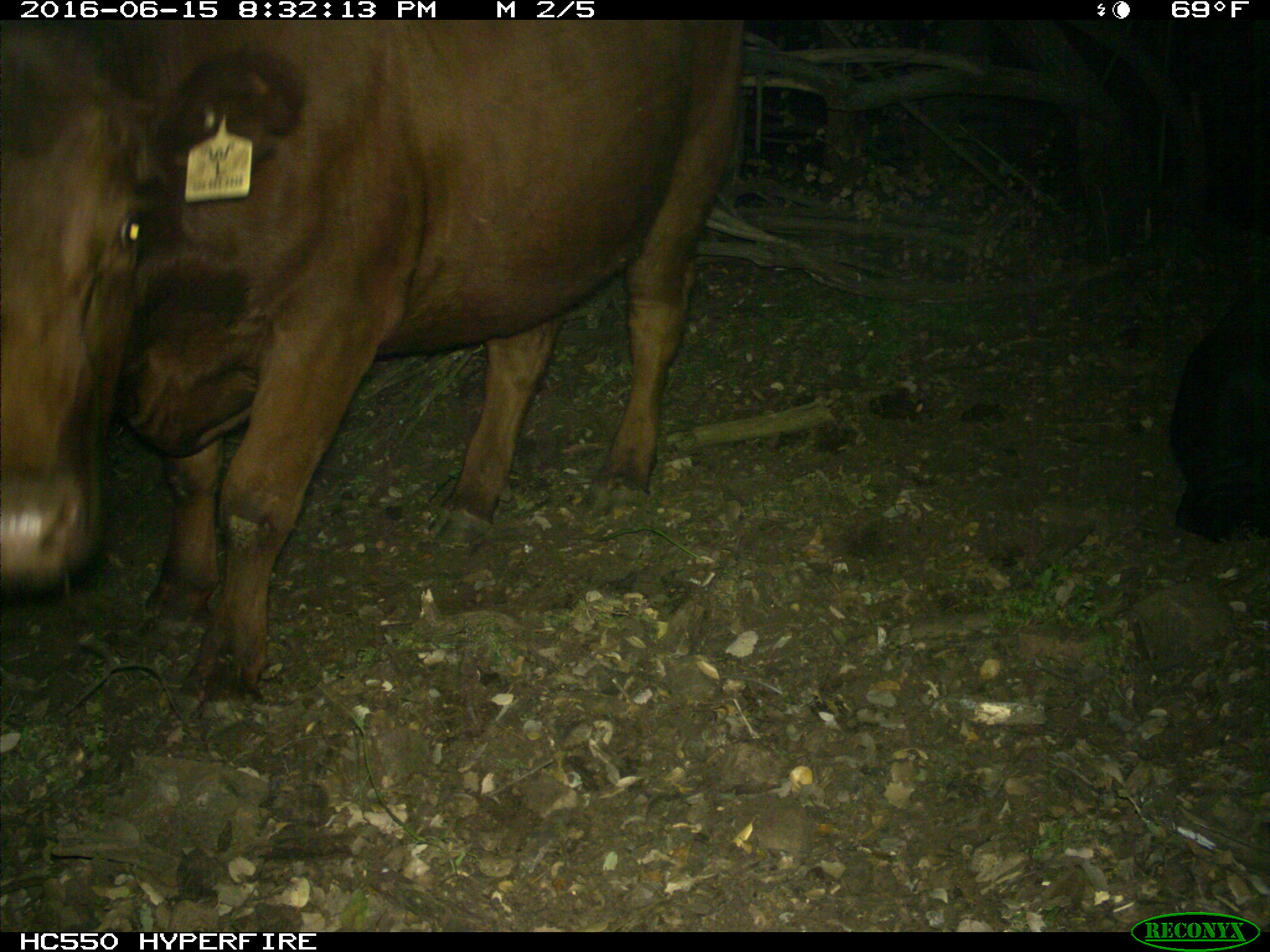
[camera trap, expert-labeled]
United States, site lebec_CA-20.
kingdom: Animalia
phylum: Chordata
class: Mammalia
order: Artiodactyla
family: Bovidae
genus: Bos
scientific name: Bos taurus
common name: domestic cow